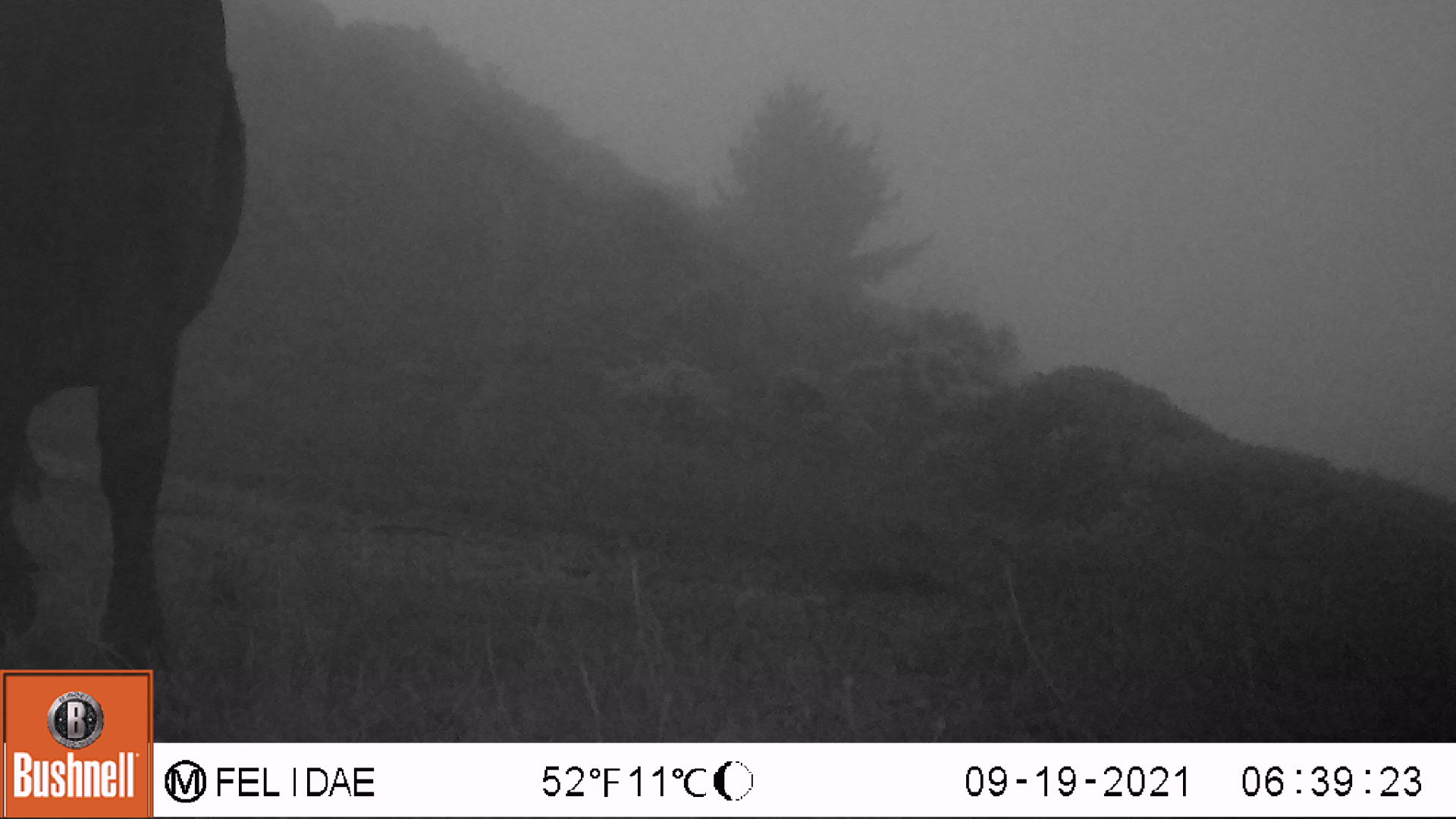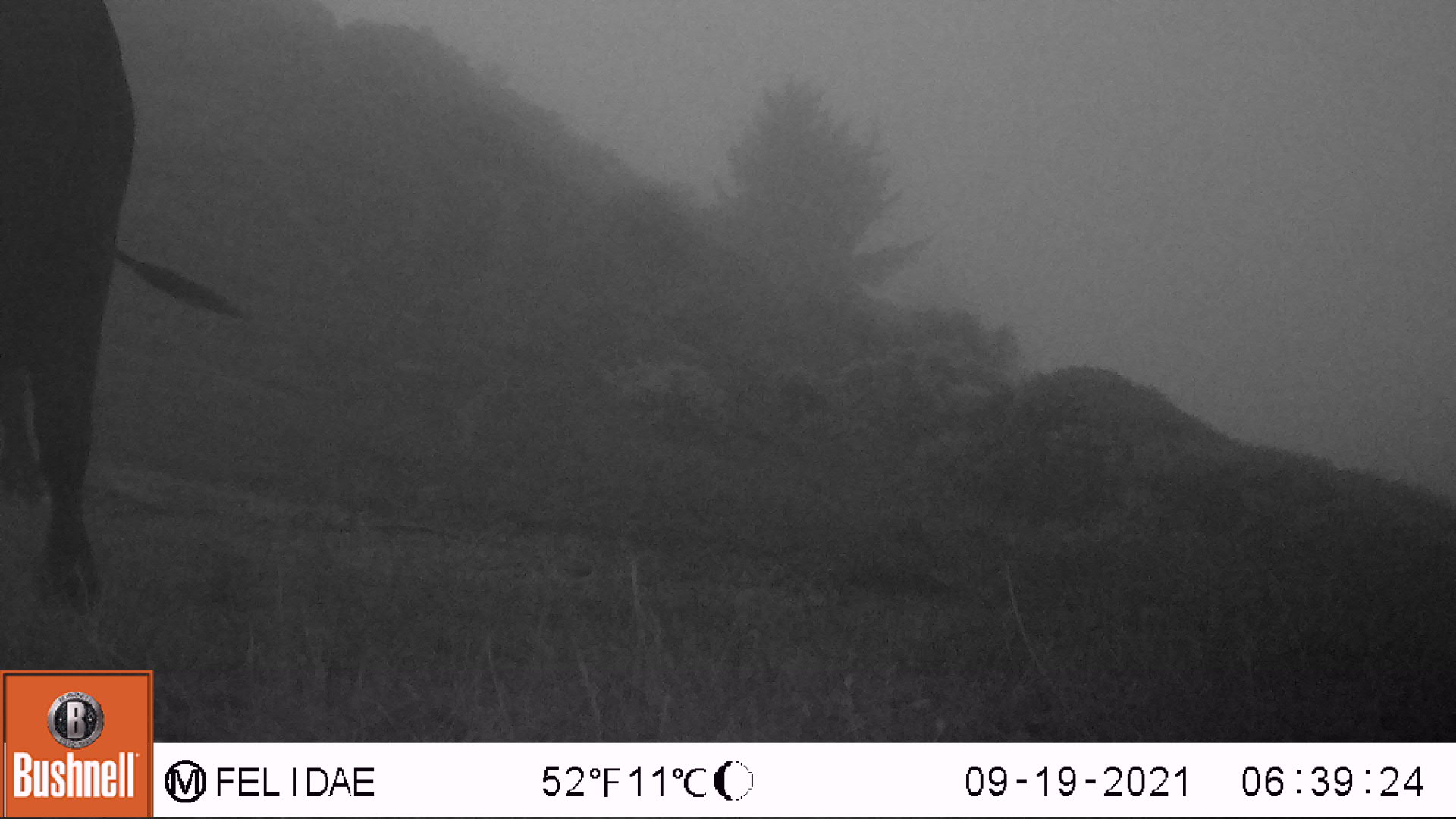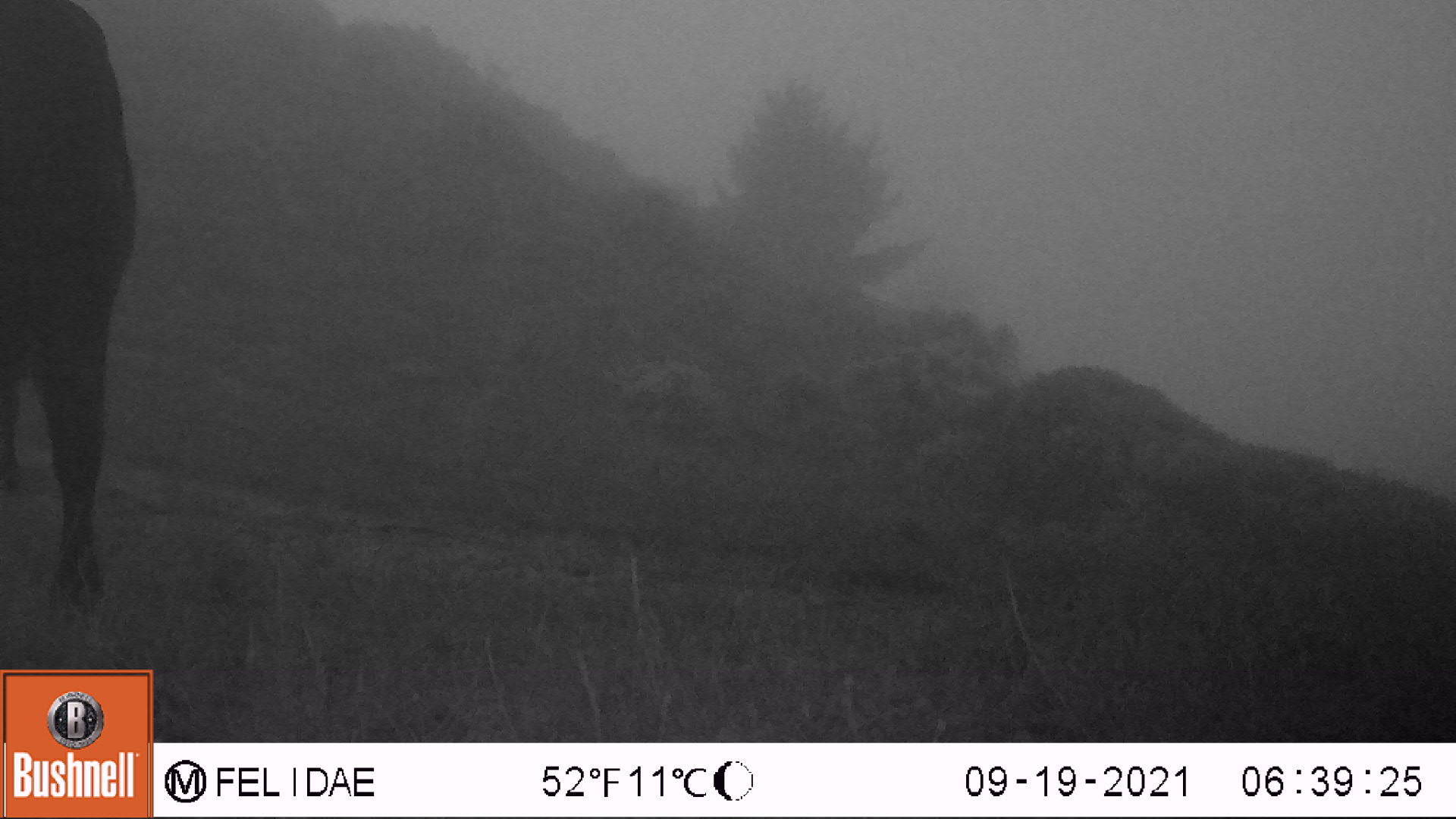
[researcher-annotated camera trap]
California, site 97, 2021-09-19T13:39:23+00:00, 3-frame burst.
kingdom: Animalia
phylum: Chordata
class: Mammalia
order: Artiodactyla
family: Bovidae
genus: Bos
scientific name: Bos taurus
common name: domestic cattle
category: cattle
Cattle (domestic cattle) (Bos taurus).